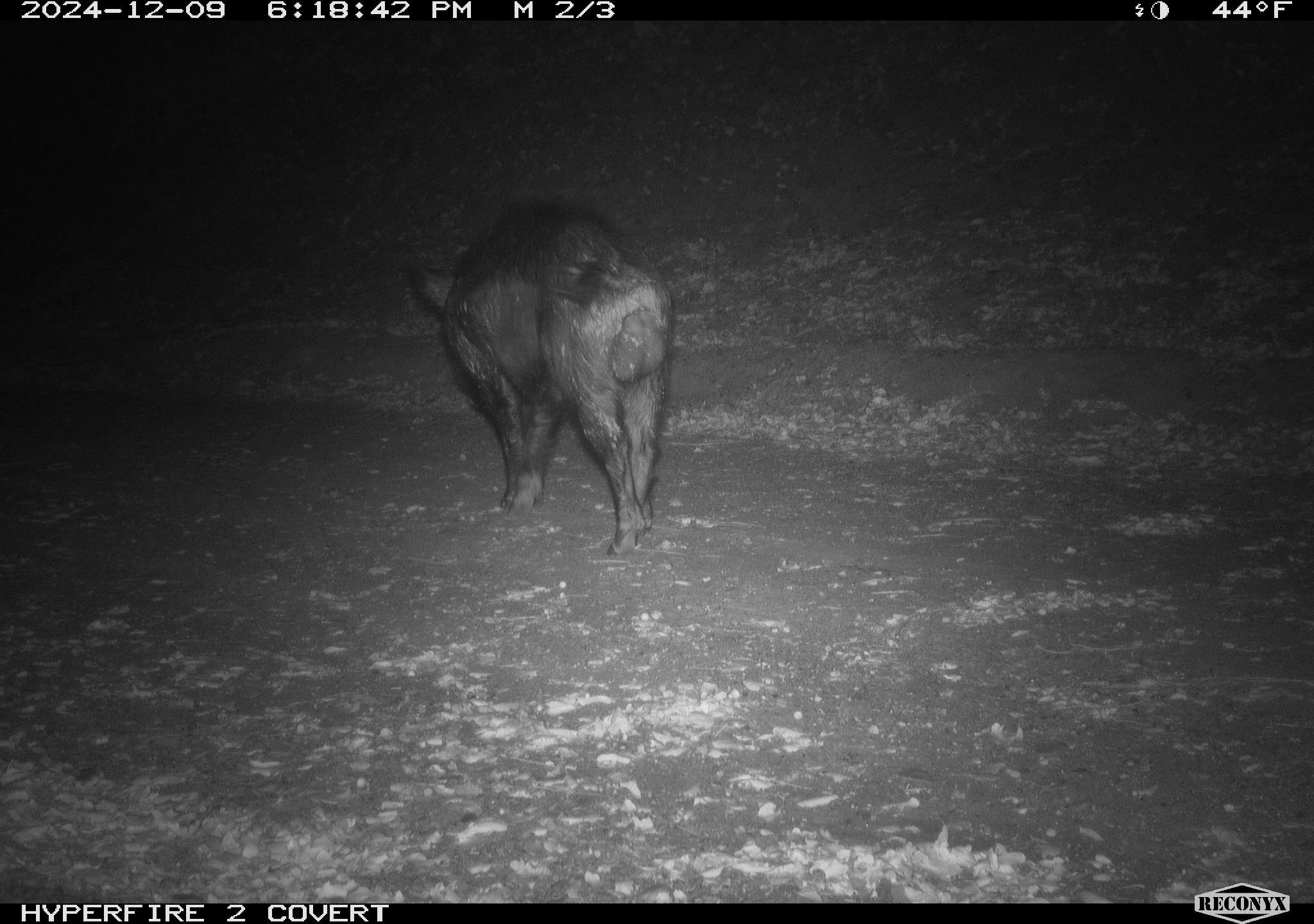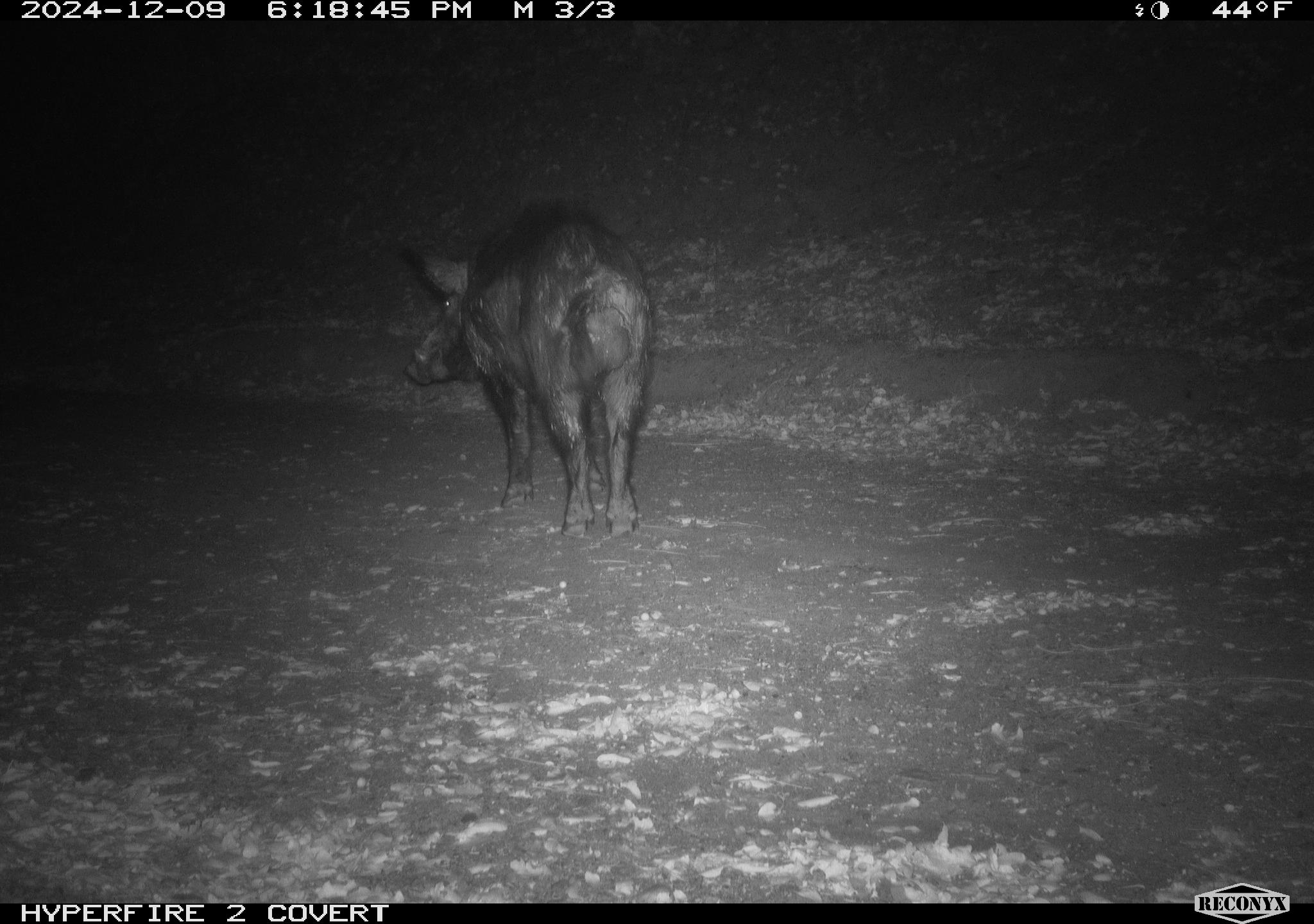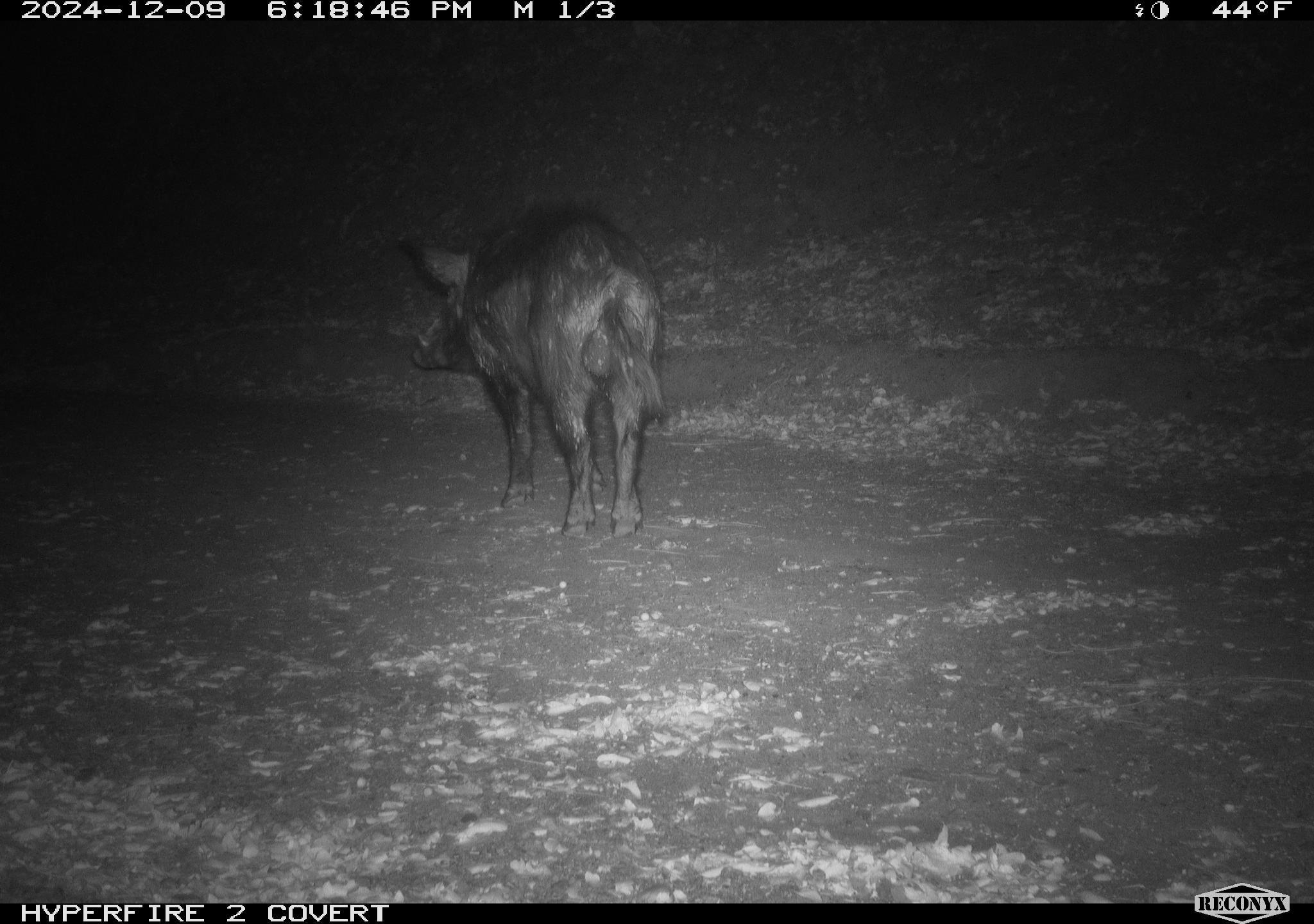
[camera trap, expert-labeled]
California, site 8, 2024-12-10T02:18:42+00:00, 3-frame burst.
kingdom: Animalia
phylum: Chordata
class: Mammalia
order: Artiodactyla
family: Suidae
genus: Sus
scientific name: Sus scrofa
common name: wild boar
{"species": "wild boar (Sus scrofa)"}